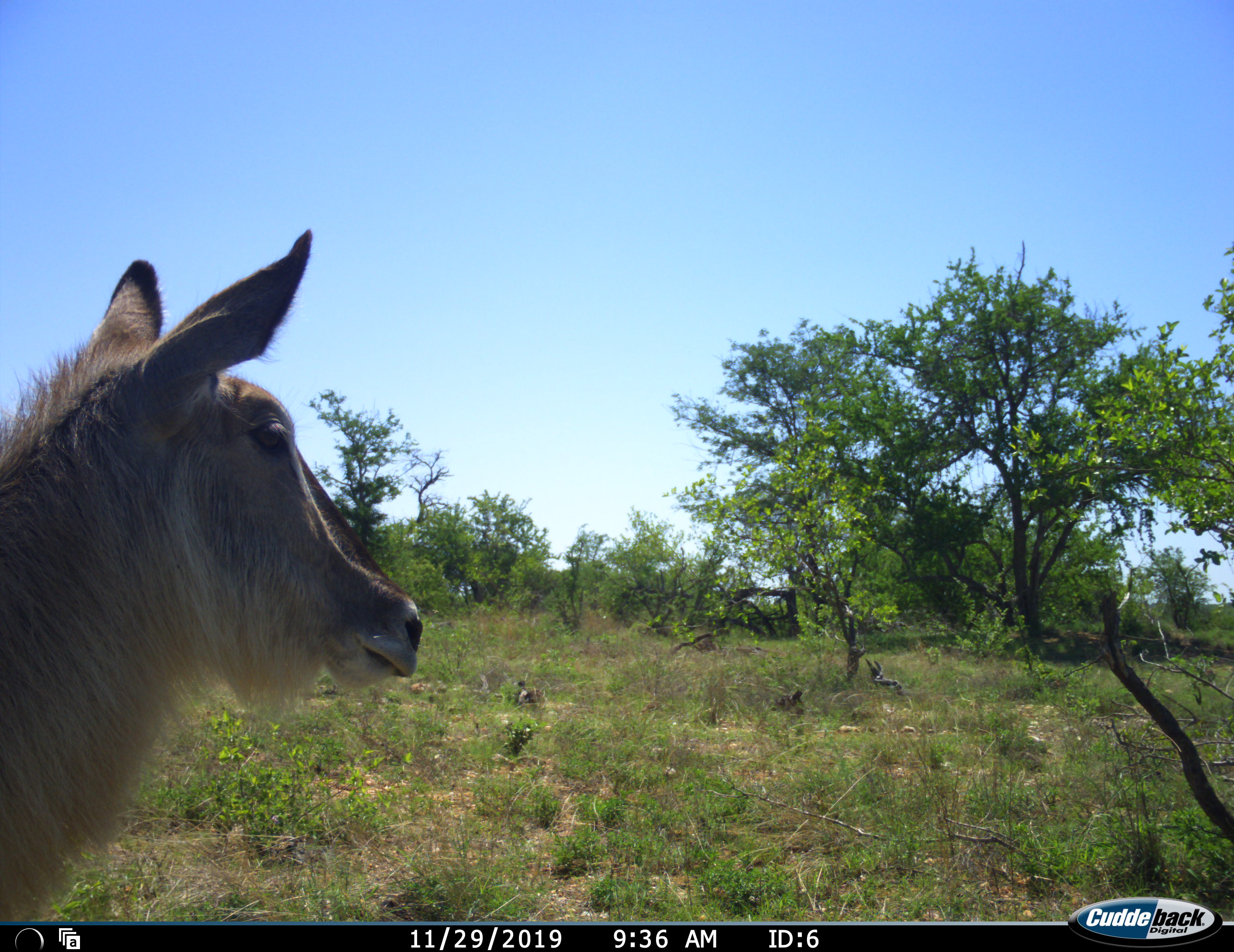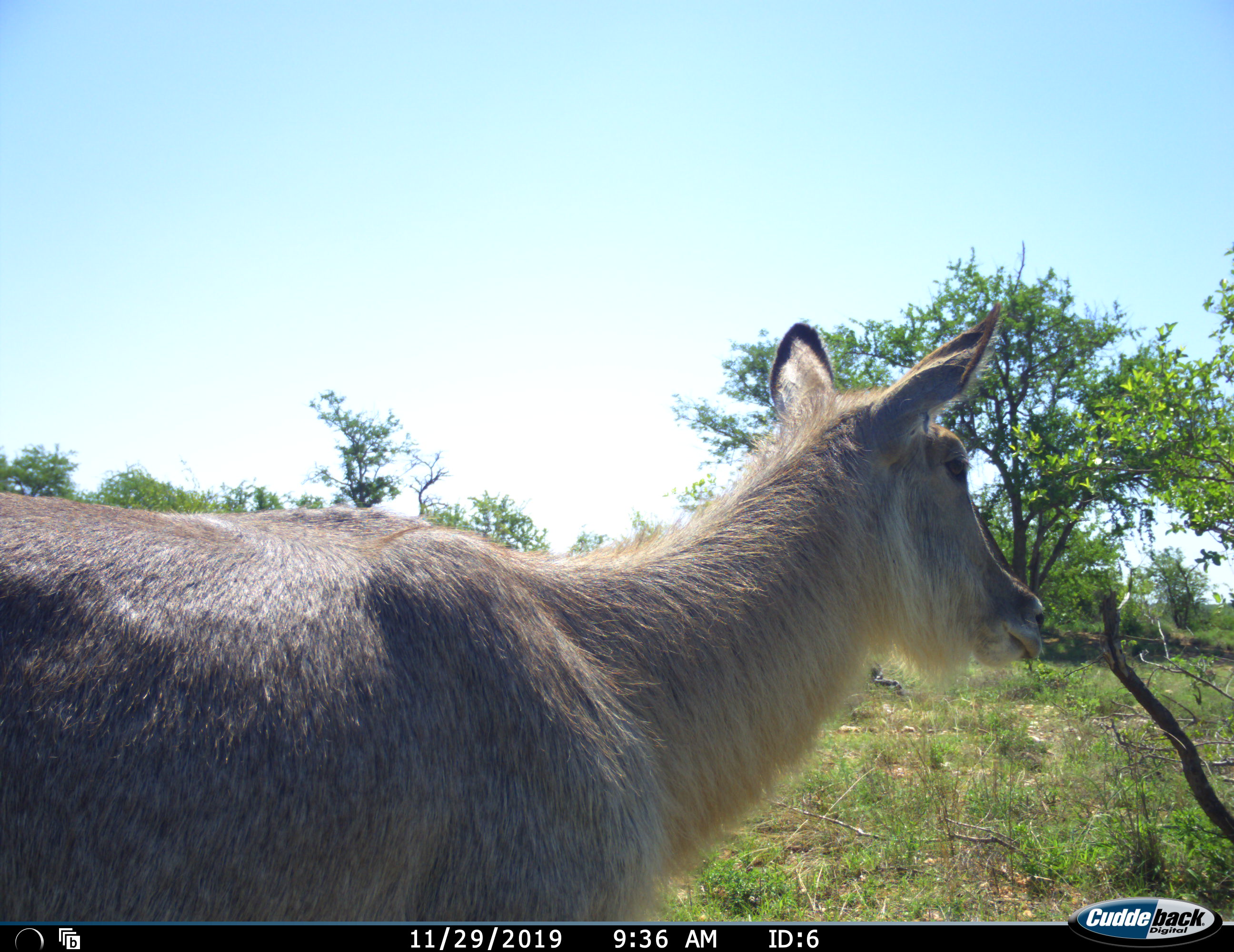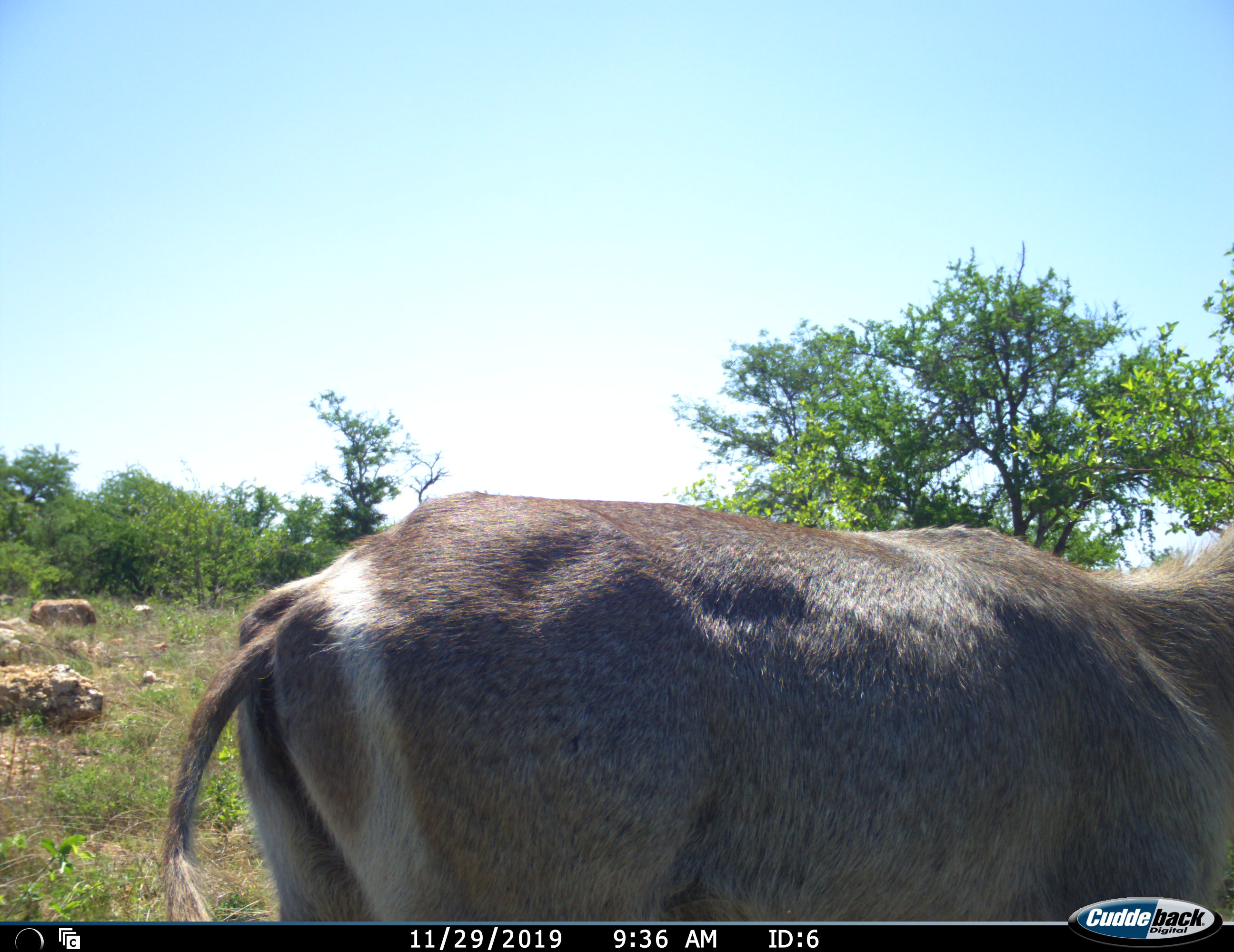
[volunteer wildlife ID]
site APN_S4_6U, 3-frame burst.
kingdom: Animalia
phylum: Chordata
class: Mammalia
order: Artiodactyla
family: Bovidae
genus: Kobus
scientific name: Kobus ellipsiprymnus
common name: waterbuck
Waterbuck (Kobus ellipsiprymnus), count 1. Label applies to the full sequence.